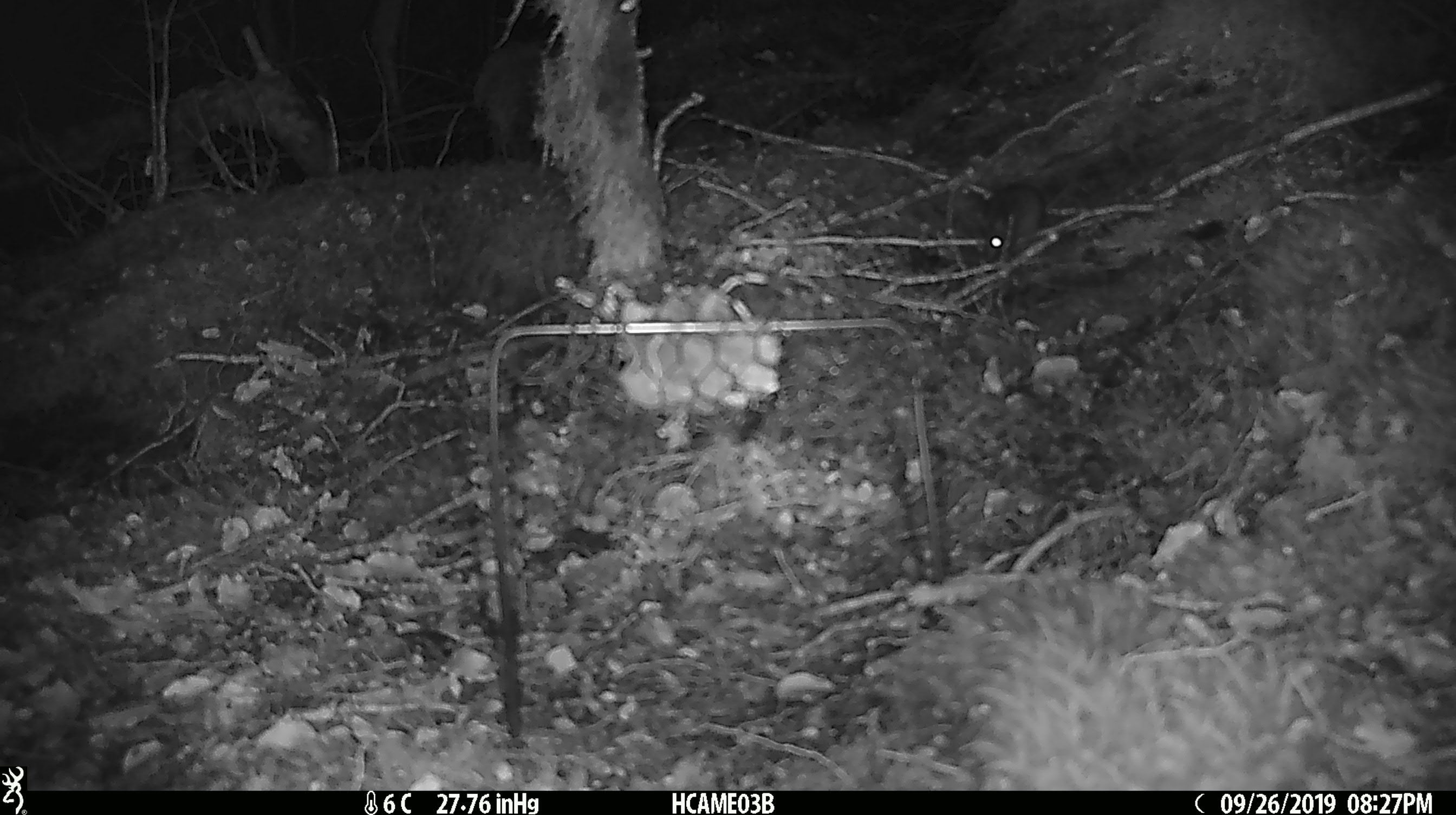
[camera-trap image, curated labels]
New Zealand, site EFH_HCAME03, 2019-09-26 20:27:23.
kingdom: Animalia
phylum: Chordata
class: Mammalia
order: Rodentia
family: Muridae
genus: Mus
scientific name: Mus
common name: mouse